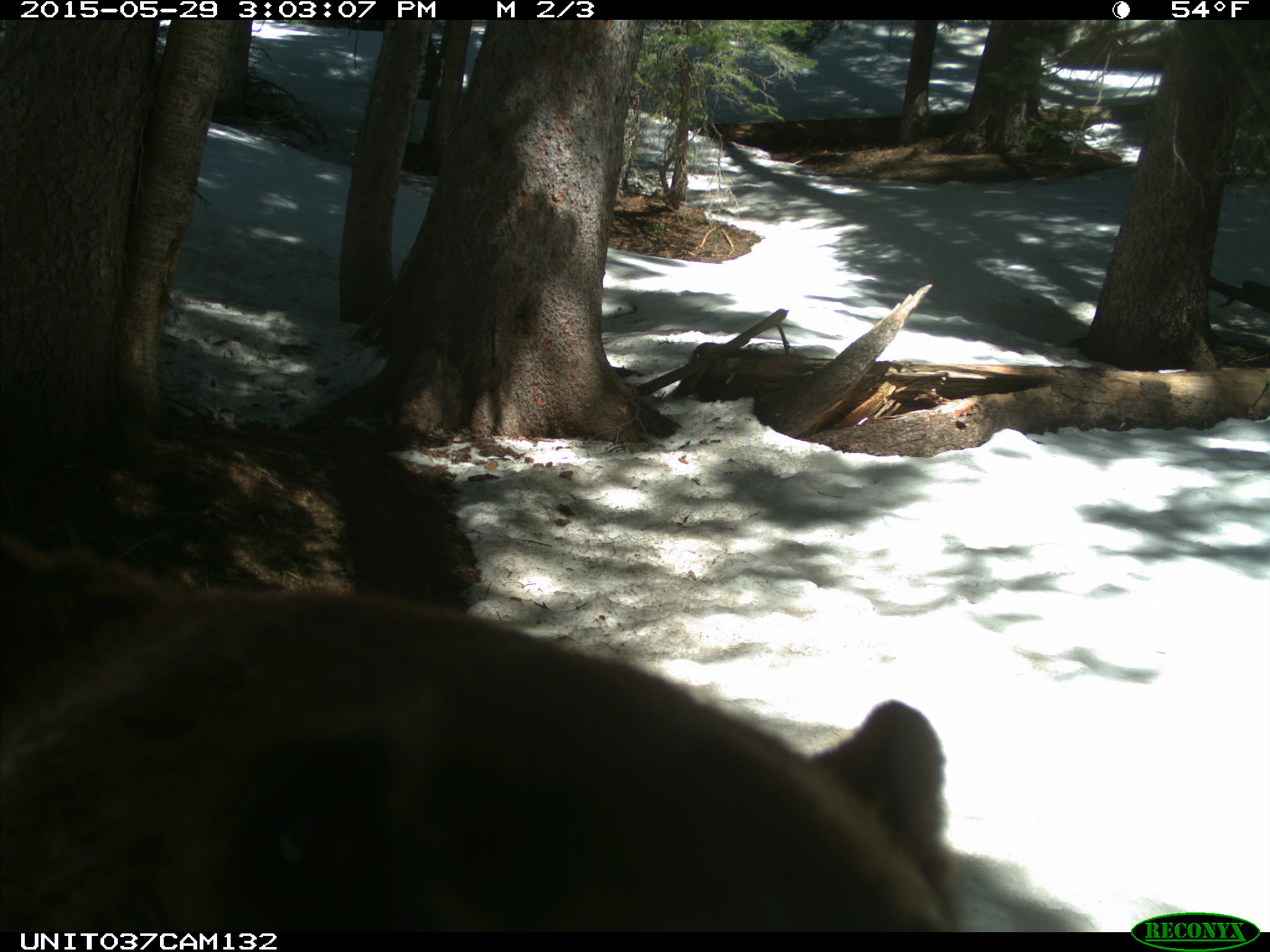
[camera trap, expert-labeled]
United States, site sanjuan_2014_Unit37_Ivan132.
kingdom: Animalia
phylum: Chordata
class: Mammalia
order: Carnivora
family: Ursidae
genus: Ursus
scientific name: Ursus americanus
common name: american black bear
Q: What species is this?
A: Ursus americanus (american black bear).